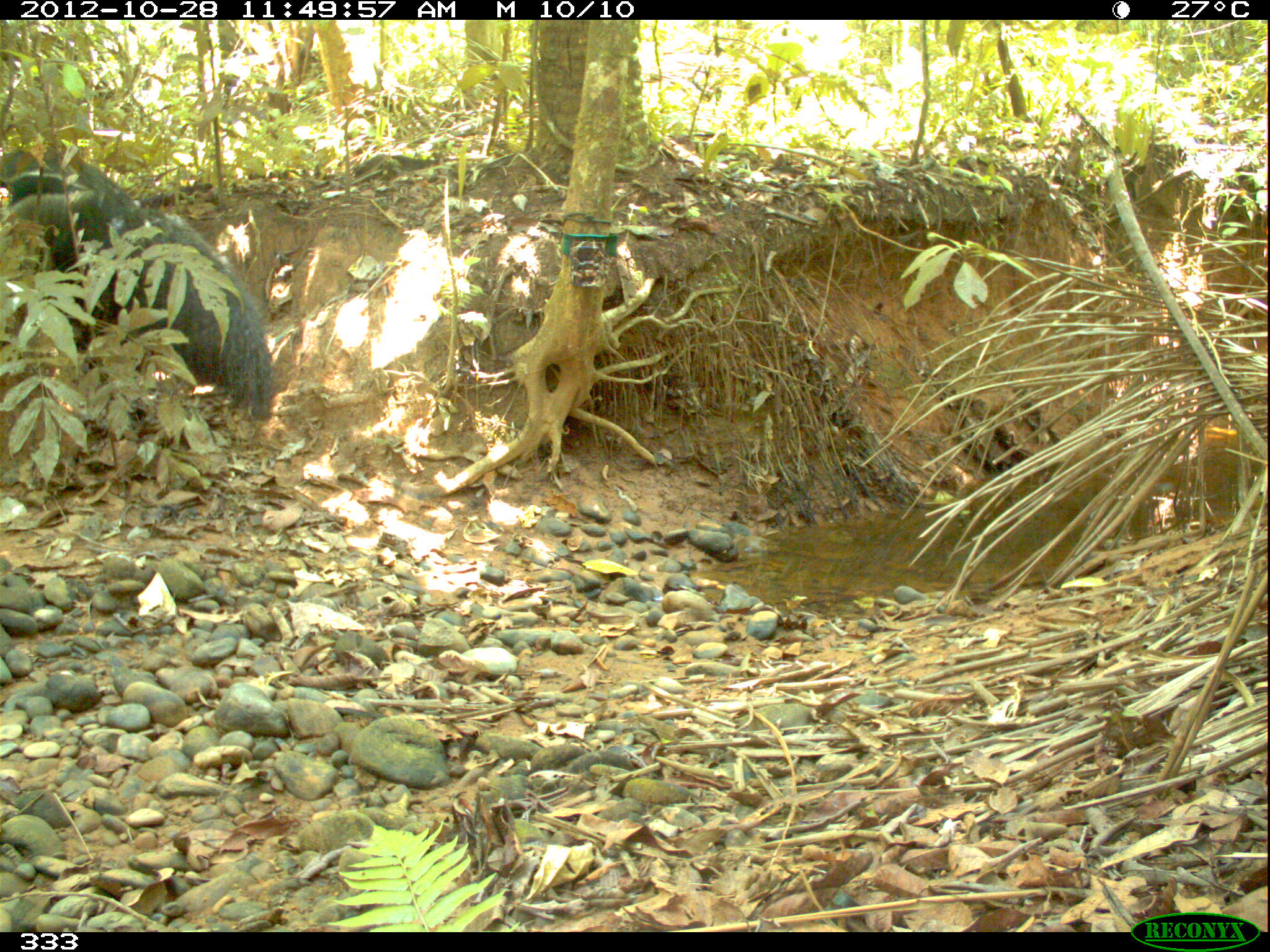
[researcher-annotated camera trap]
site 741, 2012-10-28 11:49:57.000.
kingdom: Animalia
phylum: Chordata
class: Mammalia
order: Pilosa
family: Myrmecophagidae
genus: Myrmecophaga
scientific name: Myrmecophaga tridactyla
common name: giant anteater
Myrmecophaga tridactyla (giant anteater).